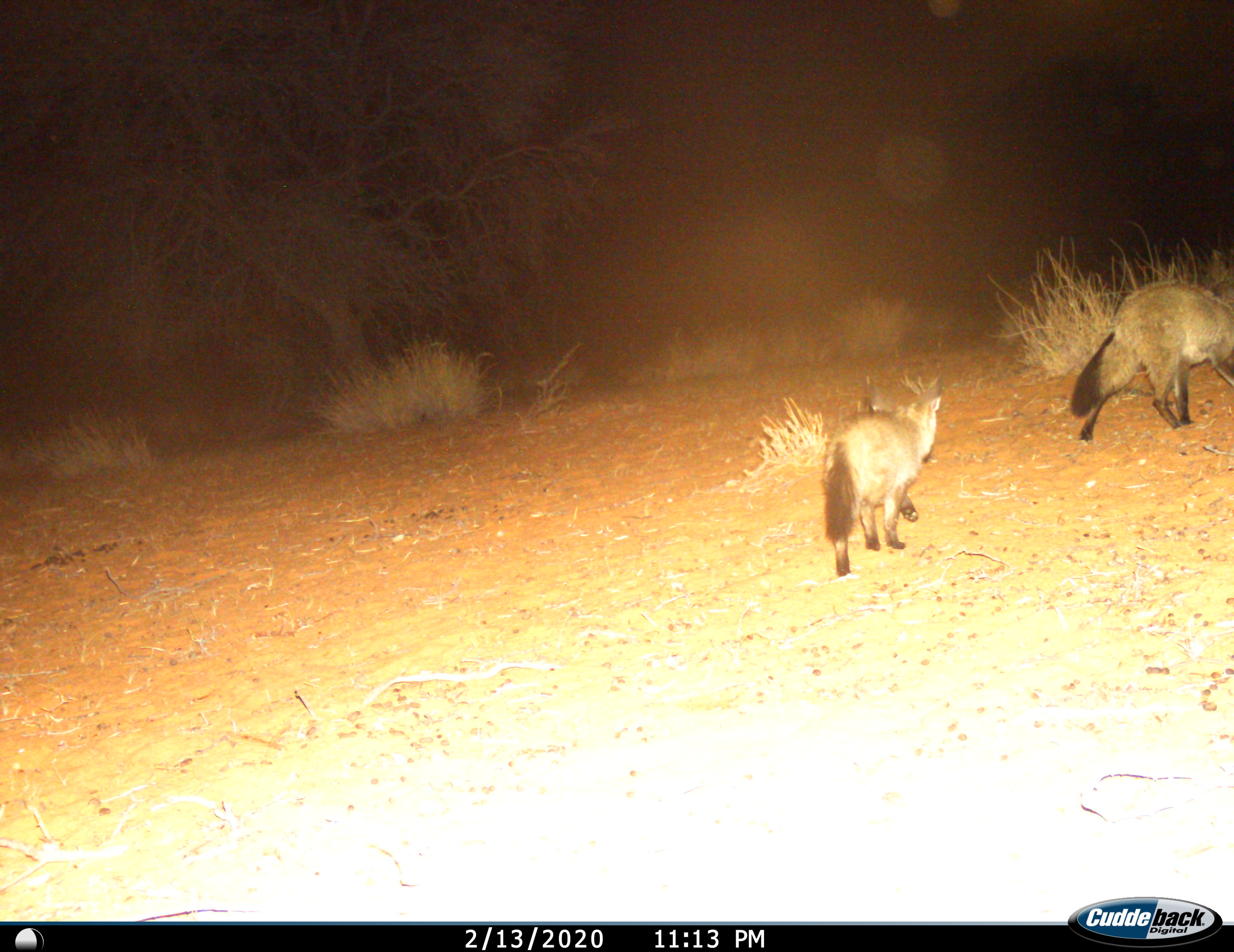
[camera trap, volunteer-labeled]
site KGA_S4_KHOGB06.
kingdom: Animalia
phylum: Chordata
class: Mammalia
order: Carnivora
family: Canidae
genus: Otocyon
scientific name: Otocyon megalotis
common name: bat-eared fox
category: foxbateared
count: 2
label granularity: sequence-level